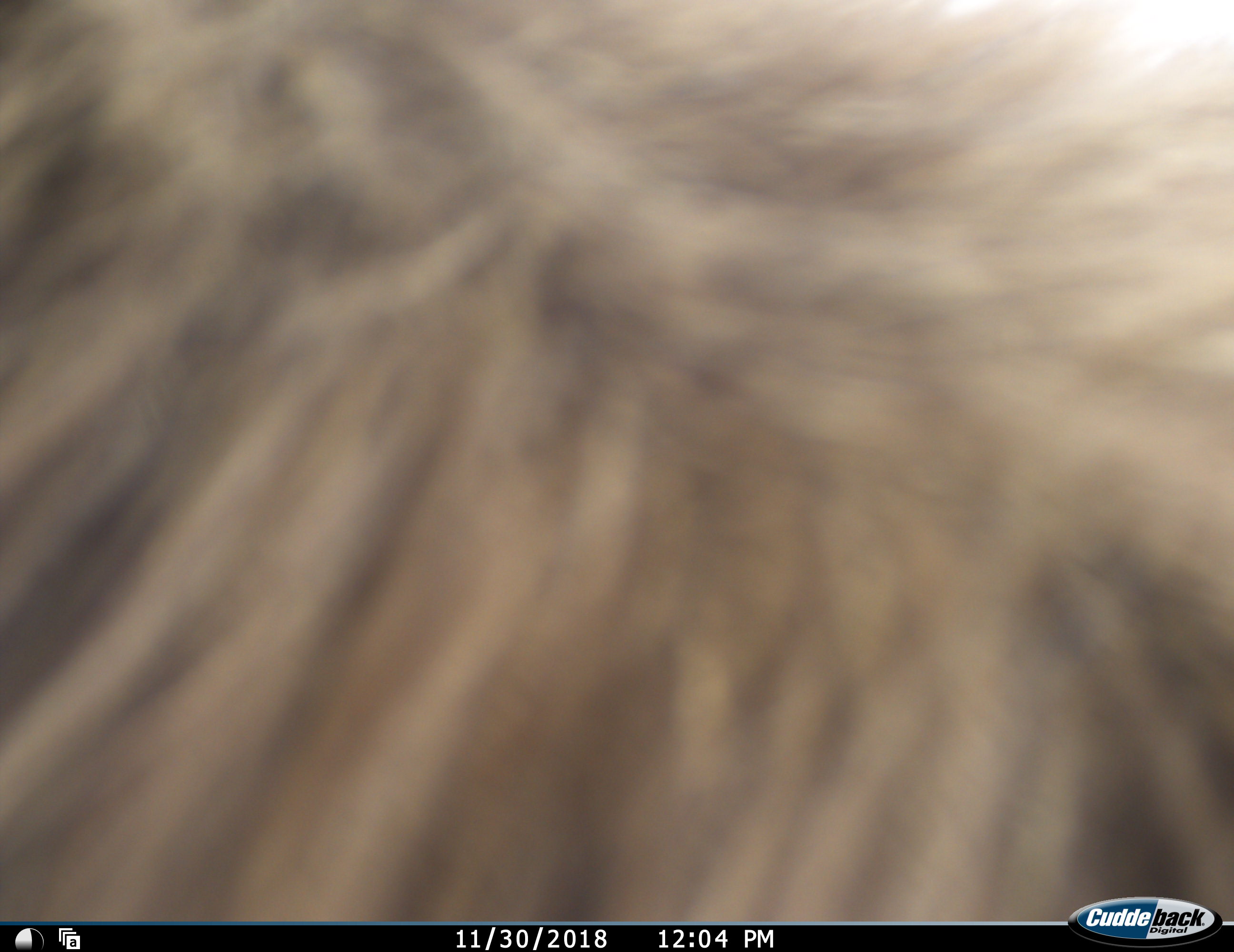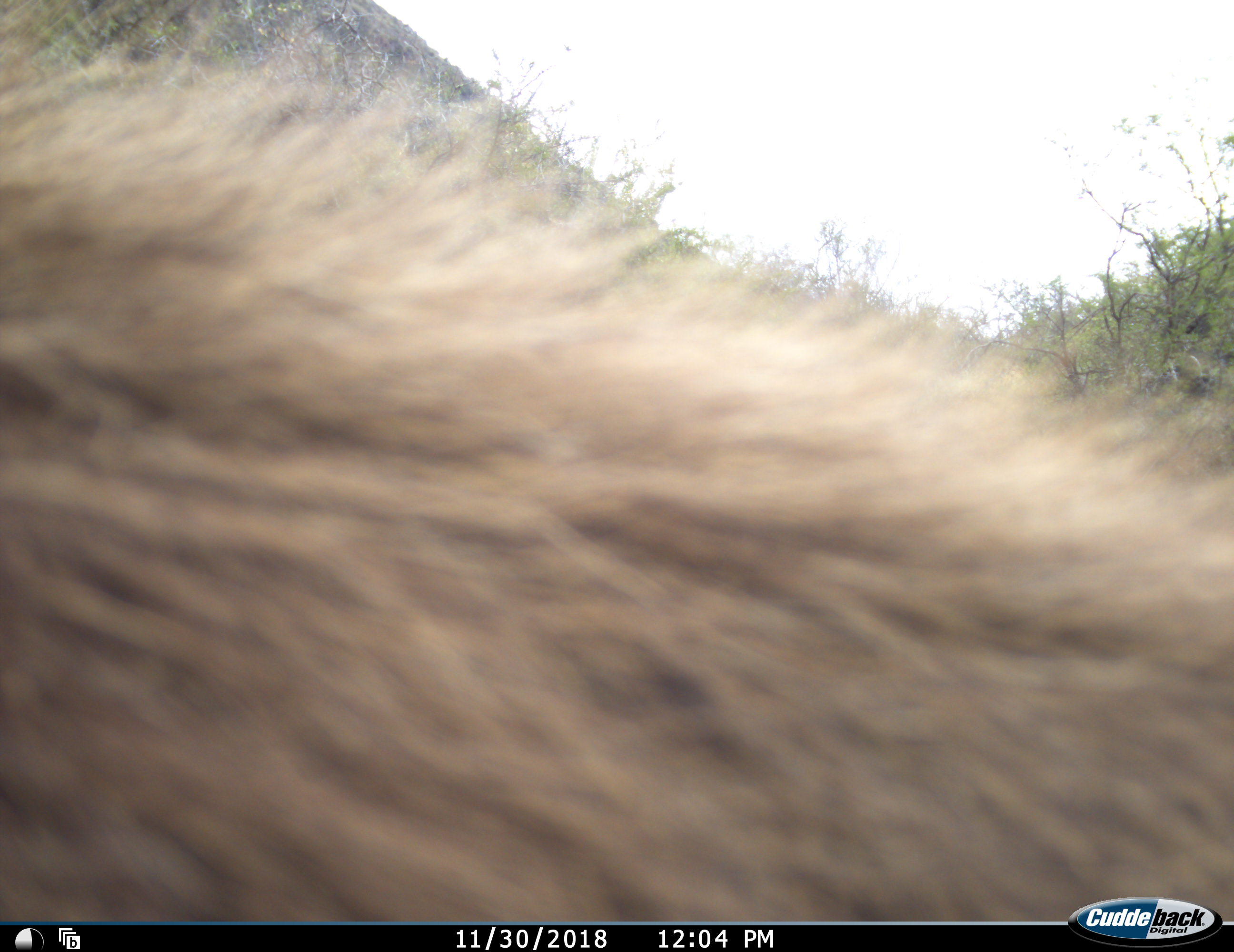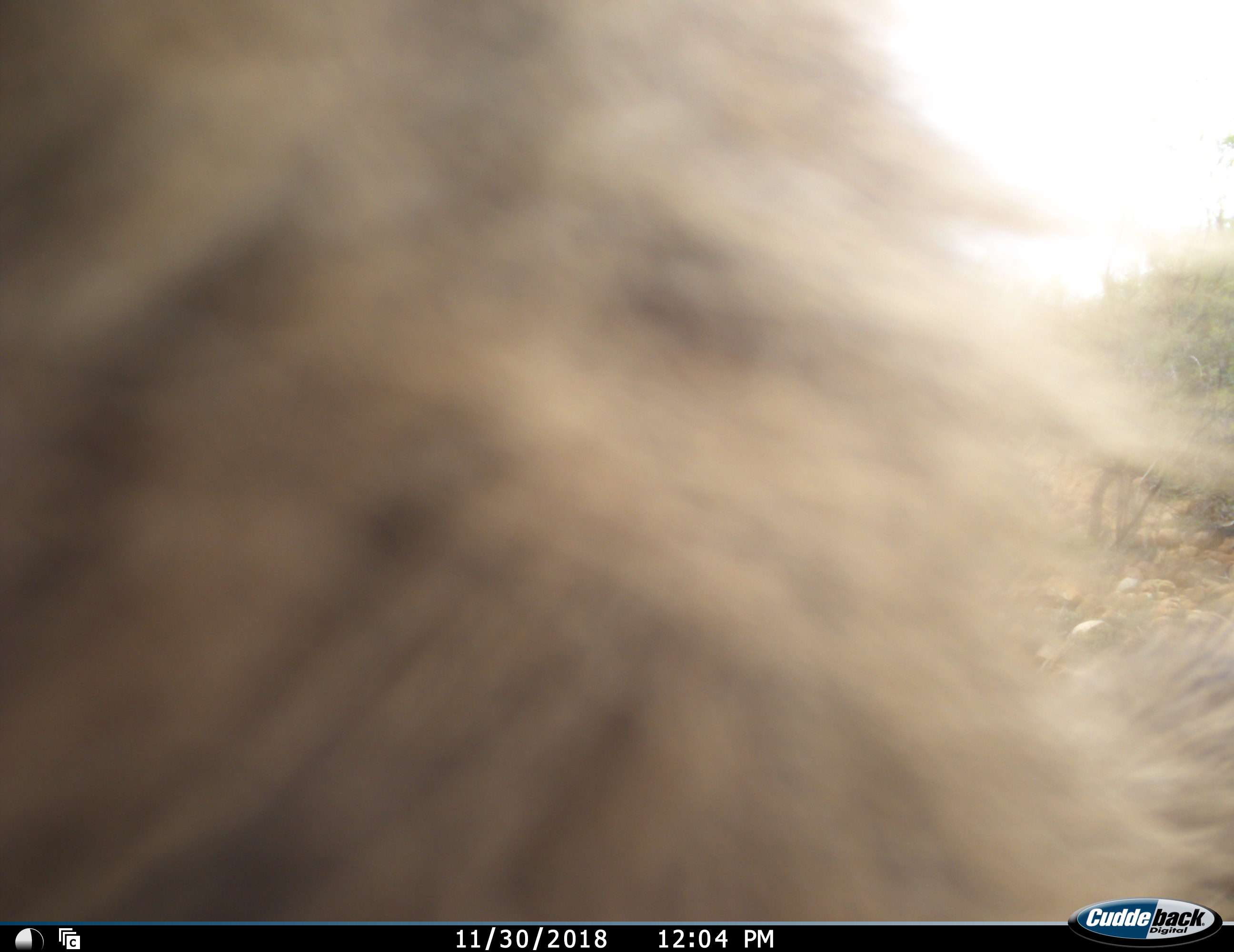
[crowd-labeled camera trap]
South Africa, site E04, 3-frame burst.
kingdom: Animalia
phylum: Chordata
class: Mammalia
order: Primates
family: Cercopithecidae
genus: Papio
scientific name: Papio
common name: baboon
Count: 1.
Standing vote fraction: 60%.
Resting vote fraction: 0%.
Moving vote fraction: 40%.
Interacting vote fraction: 20%.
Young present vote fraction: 0%.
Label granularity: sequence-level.